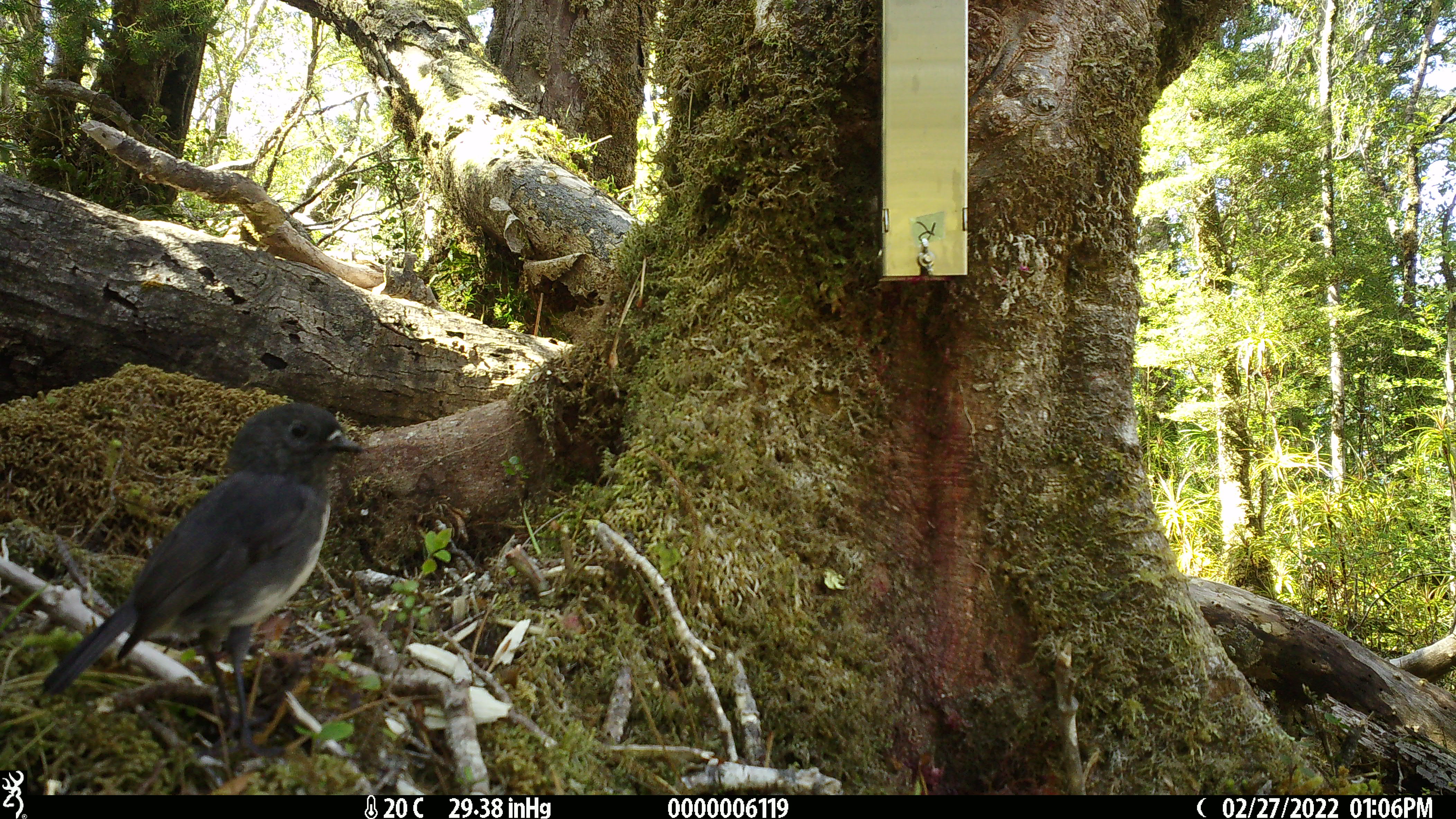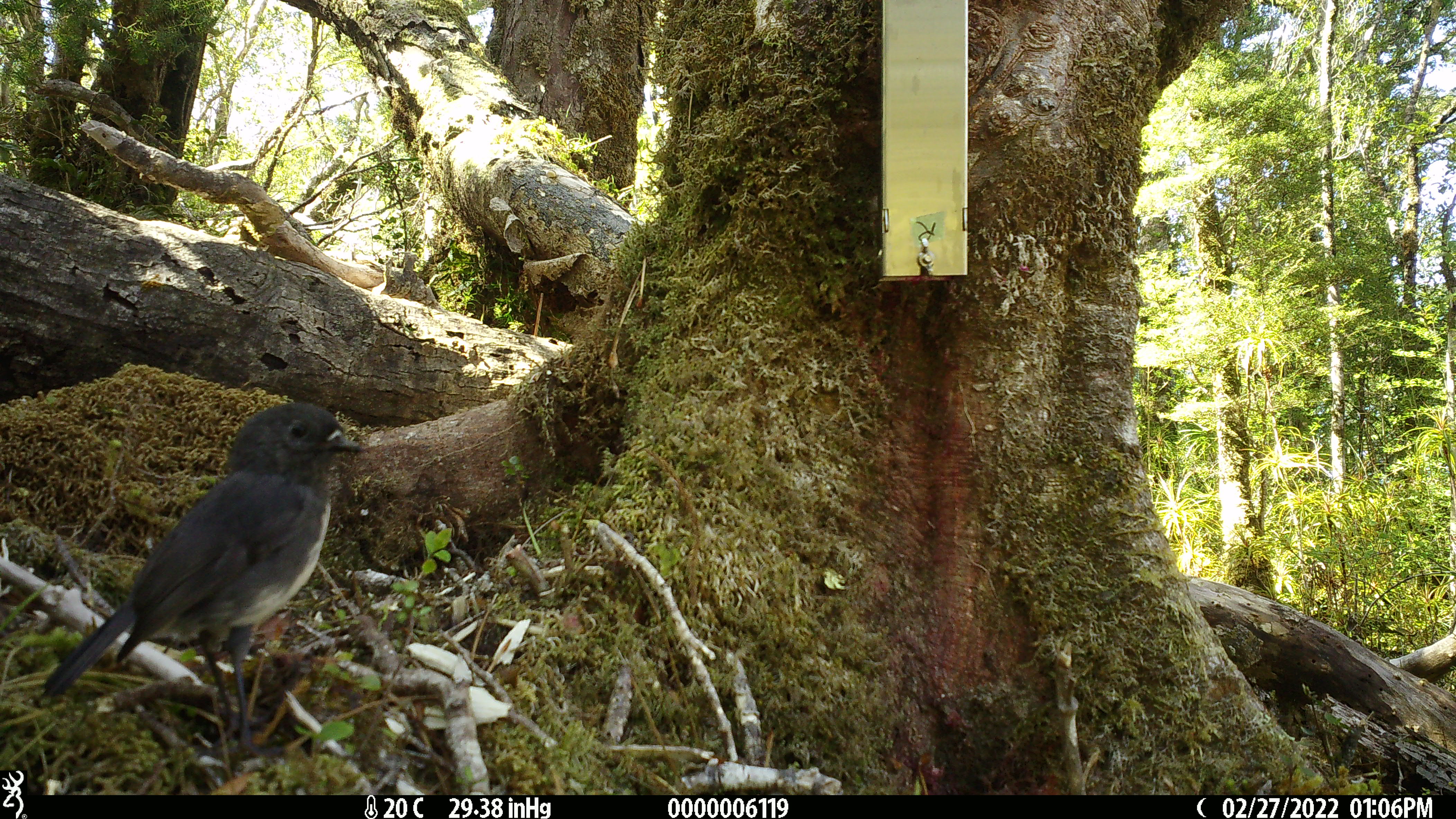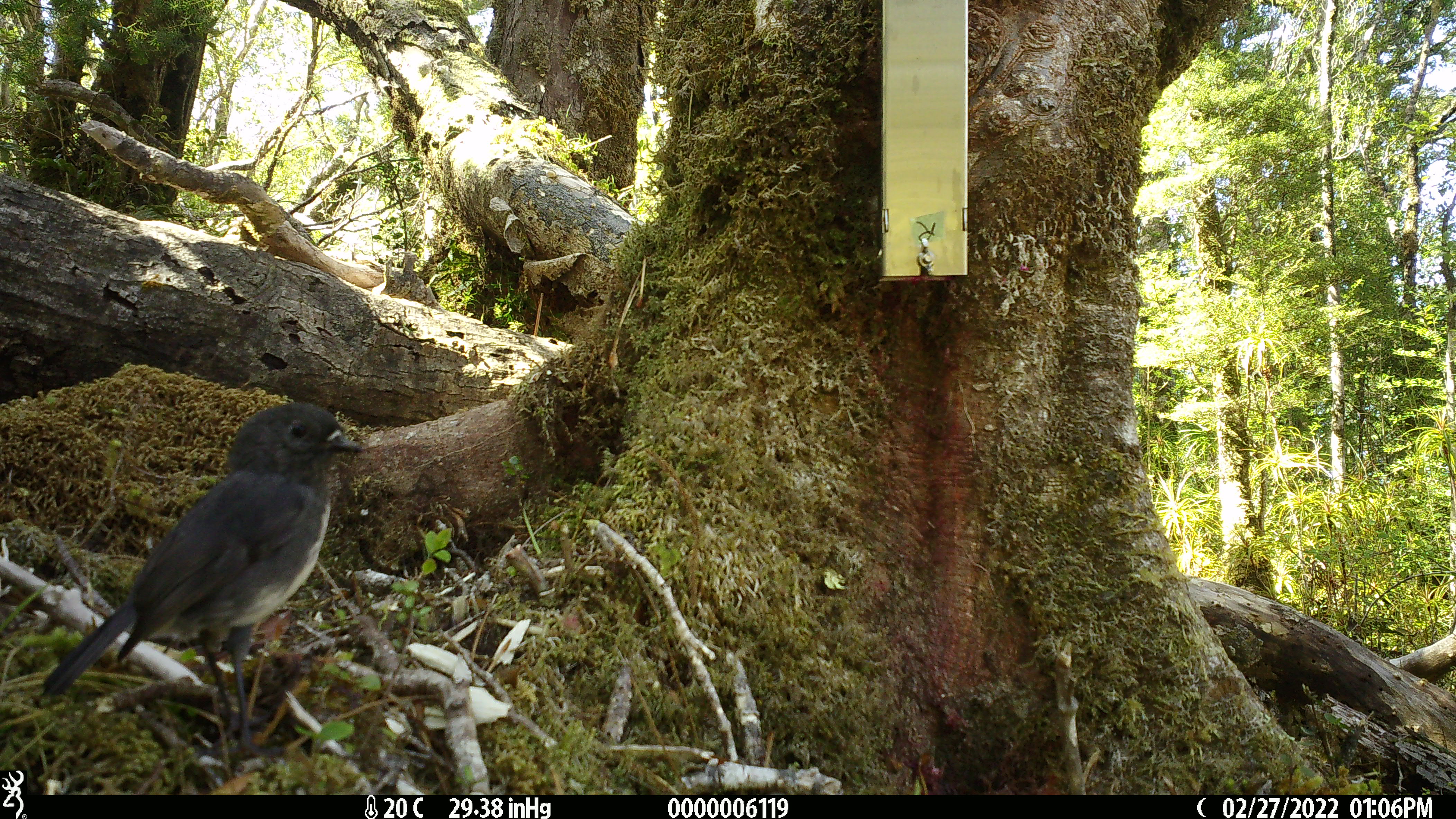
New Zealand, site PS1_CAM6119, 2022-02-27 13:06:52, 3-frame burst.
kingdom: Animalia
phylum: Chordata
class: Aves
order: Passeriformes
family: Petroicidae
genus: Petroica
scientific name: Petroica australis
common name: new zealand robin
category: robin